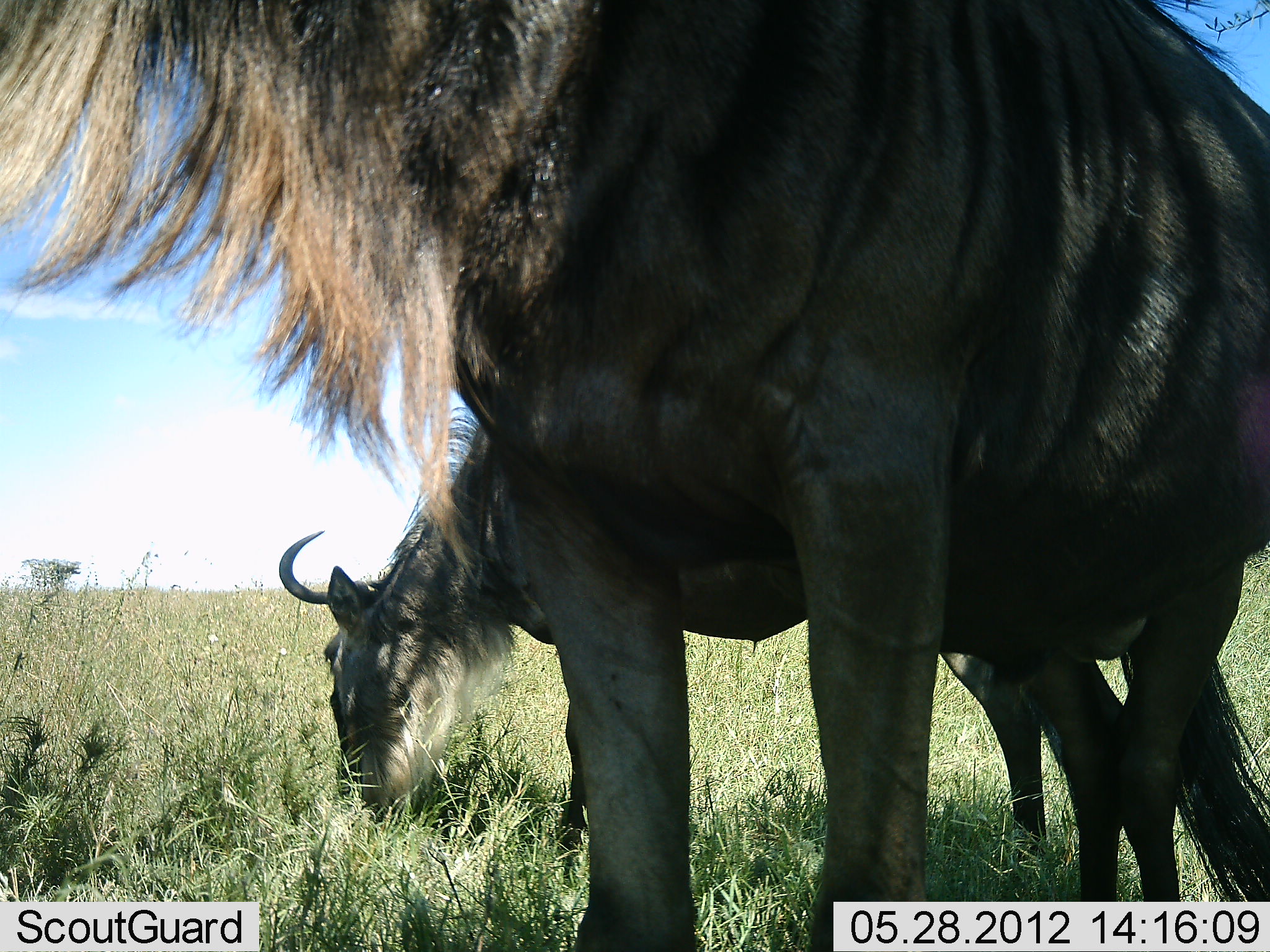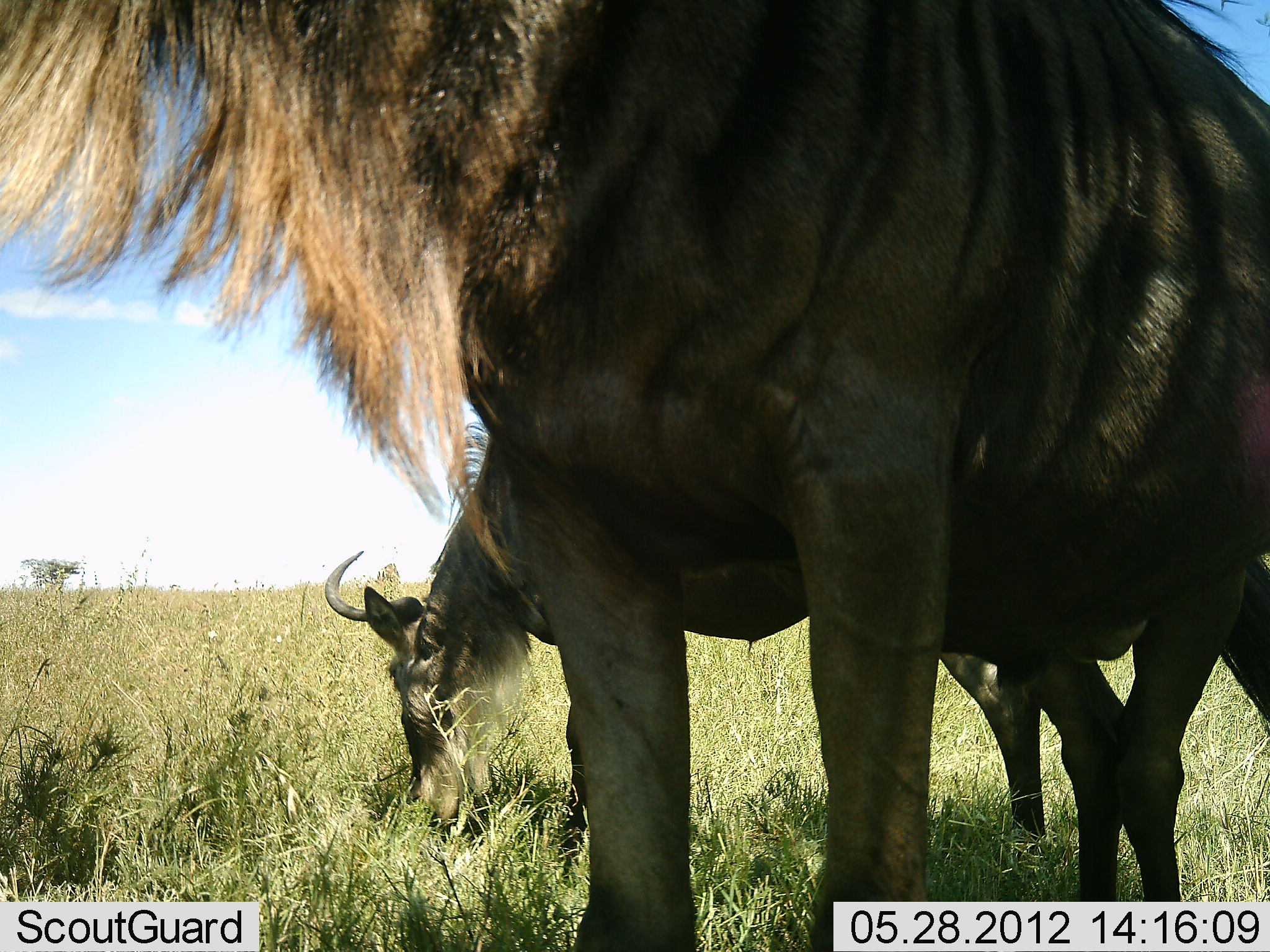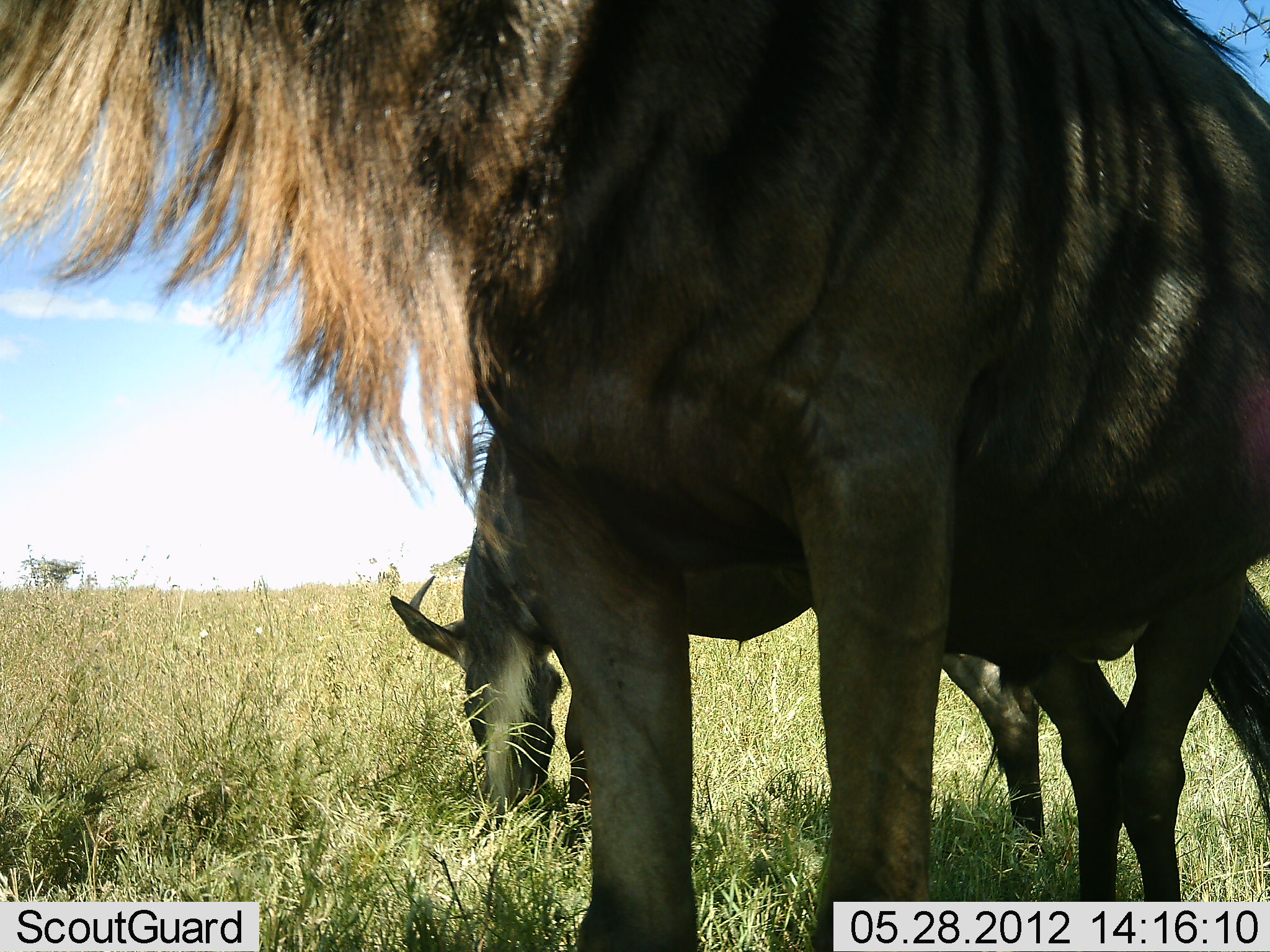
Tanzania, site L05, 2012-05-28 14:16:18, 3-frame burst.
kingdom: Animalia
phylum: Chordata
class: Mammalia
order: Artiodactyla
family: Bovidae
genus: Connochaetes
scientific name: Connochaetes taurinus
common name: blue wildebeest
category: wildebeest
Wildebeest (blue wildebeest) (Connochaetes taurinus), count 2. Behavior (volunteer vote fractions): standing 90%, resting 0%, moving 0%, interacting 0%. Young present (vote fraction): 0%. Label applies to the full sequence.